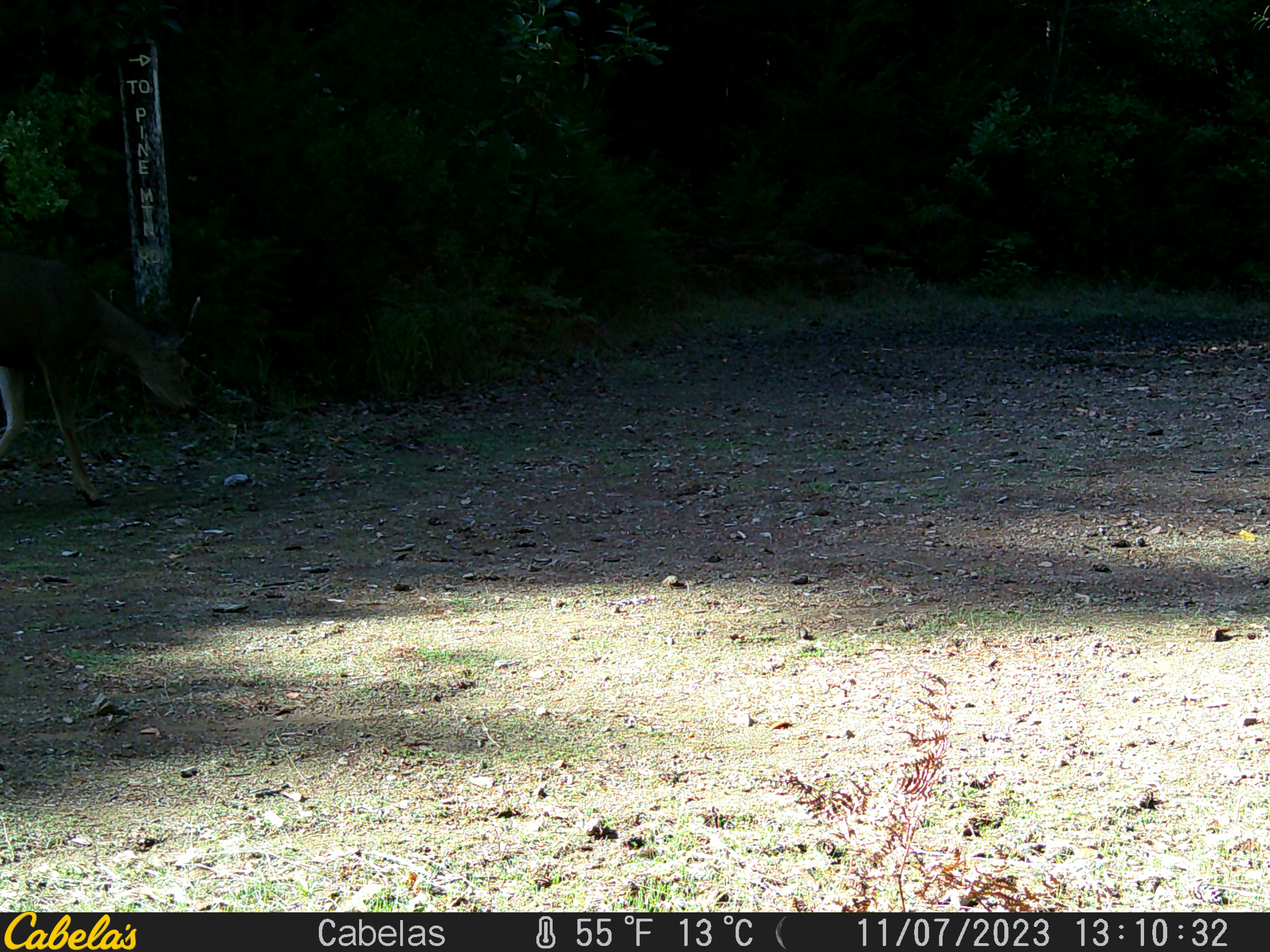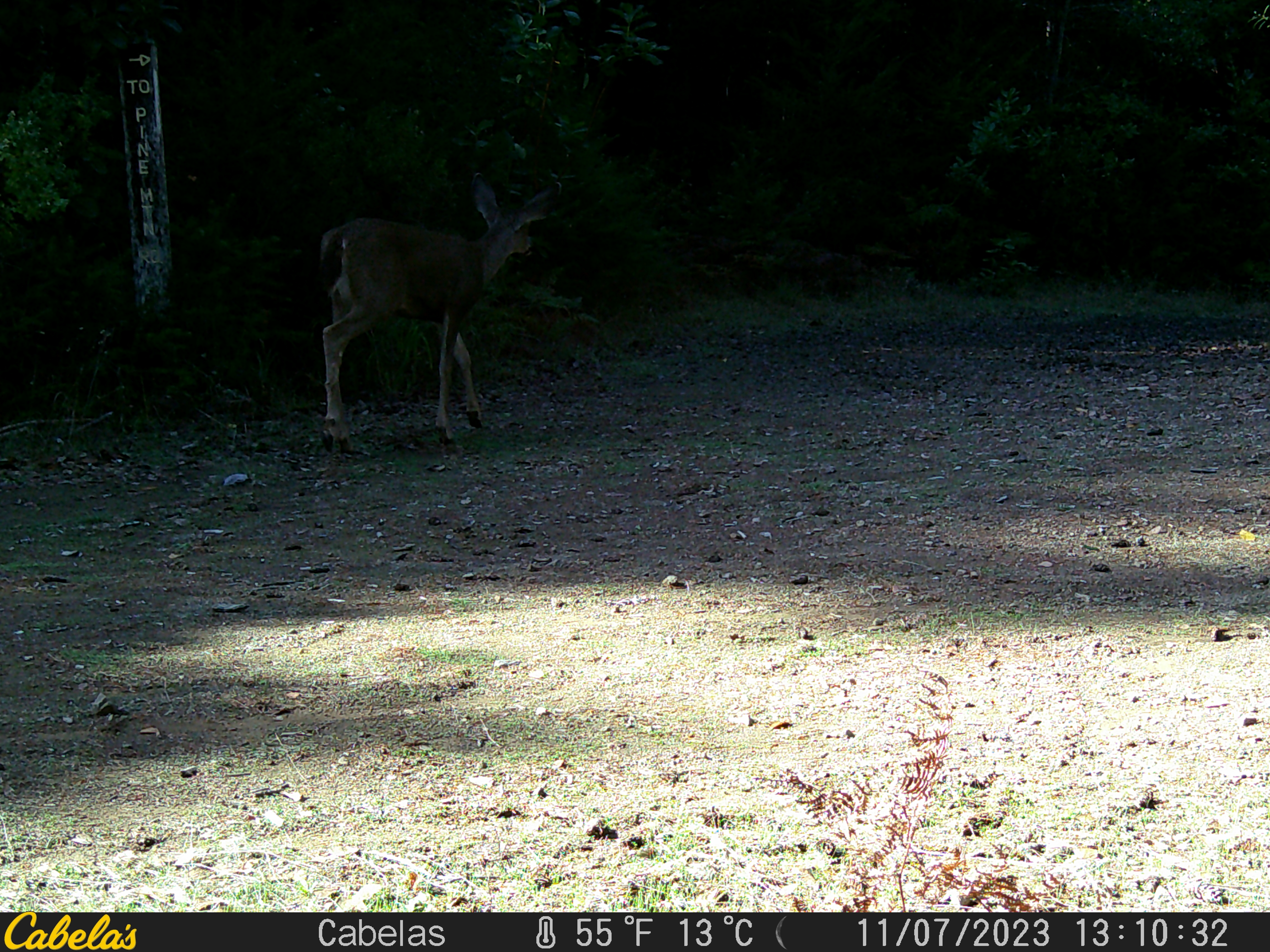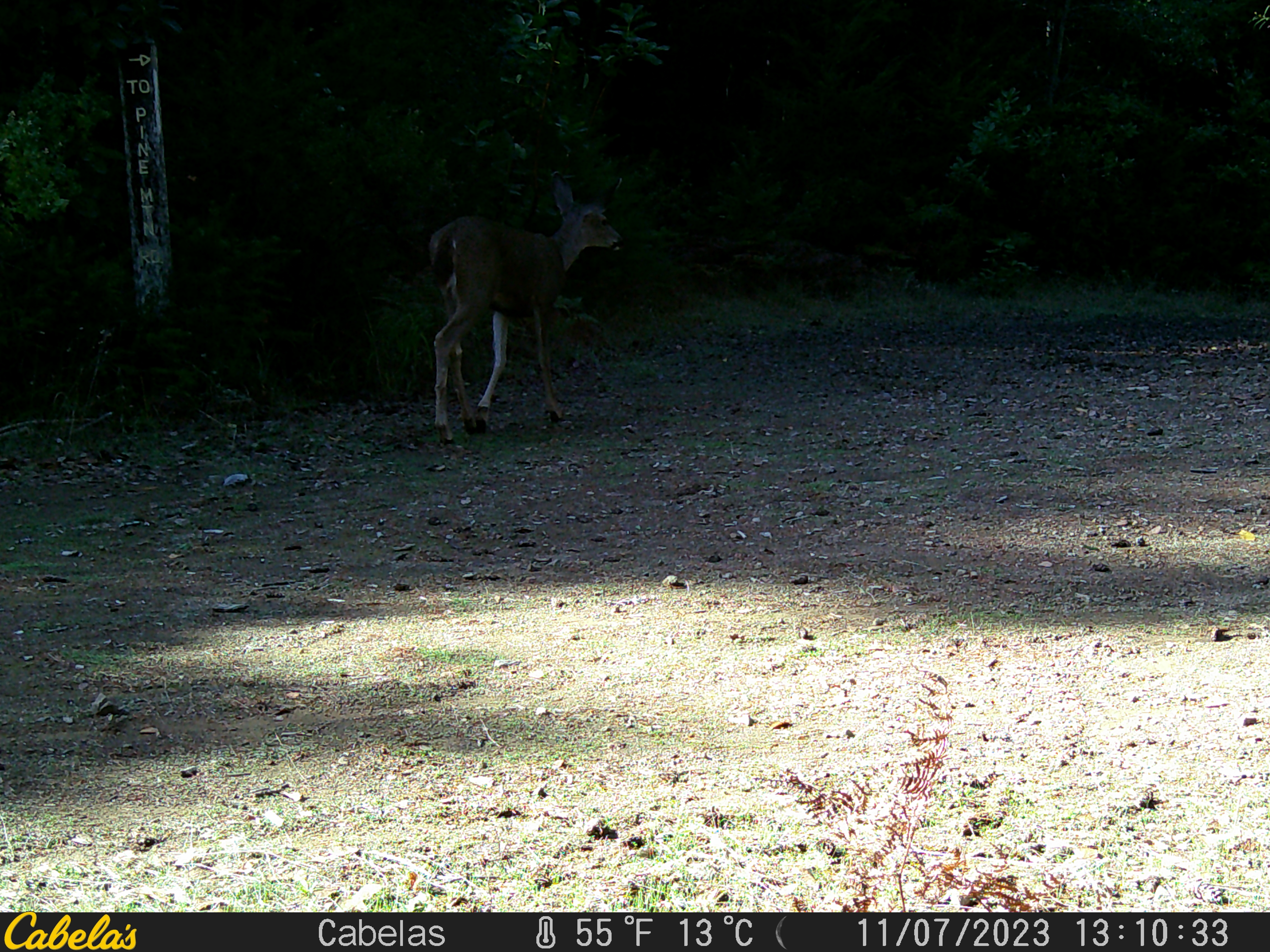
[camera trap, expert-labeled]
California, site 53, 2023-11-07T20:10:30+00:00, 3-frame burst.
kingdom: Animalia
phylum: Chordata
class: Mammalia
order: Artiodactyla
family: Cervidae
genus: Odocoileus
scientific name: Odocoileus hemionus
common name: mule deer